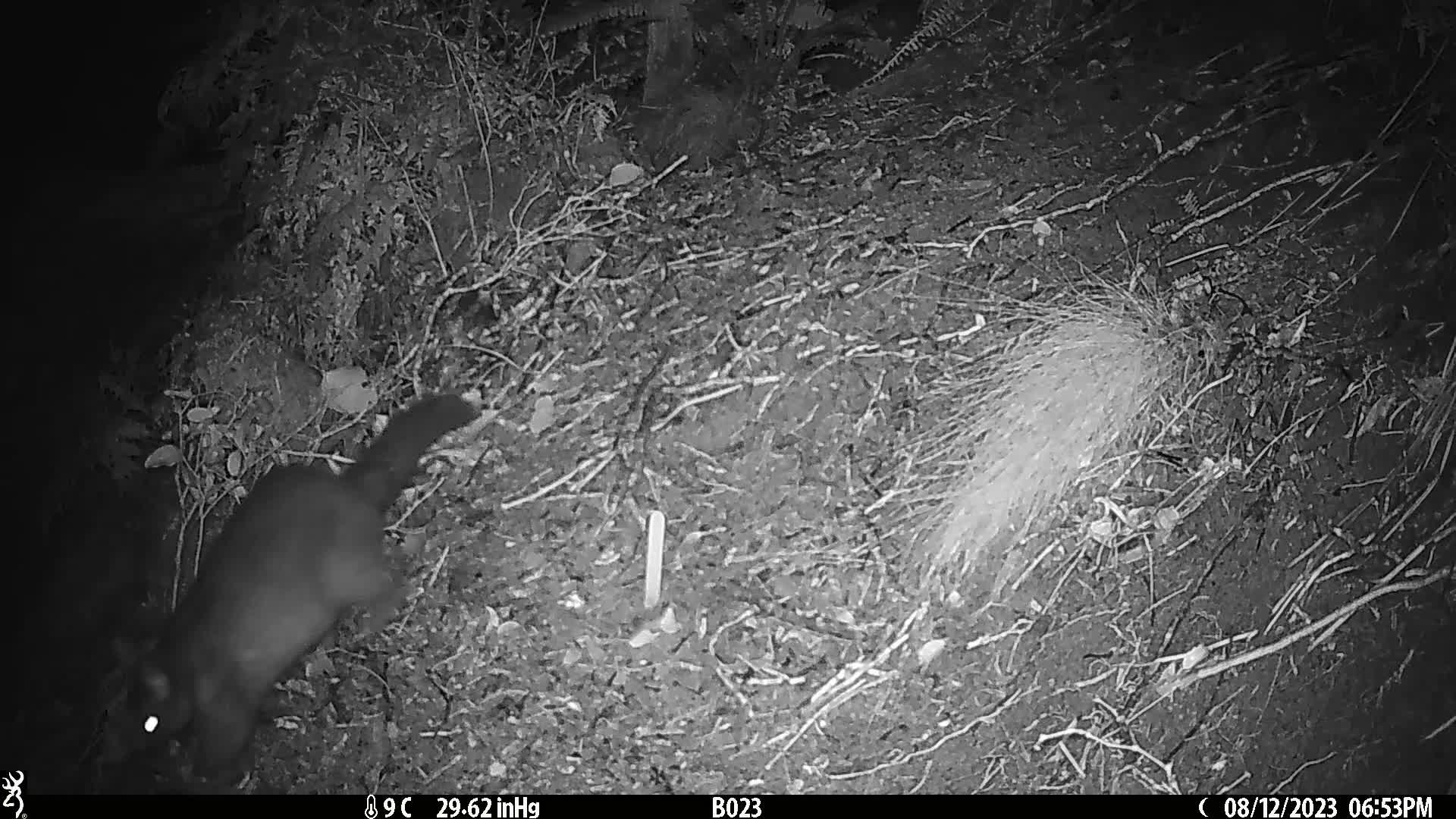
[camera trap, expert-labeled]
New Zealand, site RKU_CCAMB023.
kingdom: Animalia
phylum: Chordata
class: Mammalia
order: Diprotodontia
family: Phalangeridae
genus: Trichosurus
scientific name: Trichosurus vulpecula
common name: common brushtail possum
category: possum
Possum (common brushtail possum) (Trichosurus vulpecula).